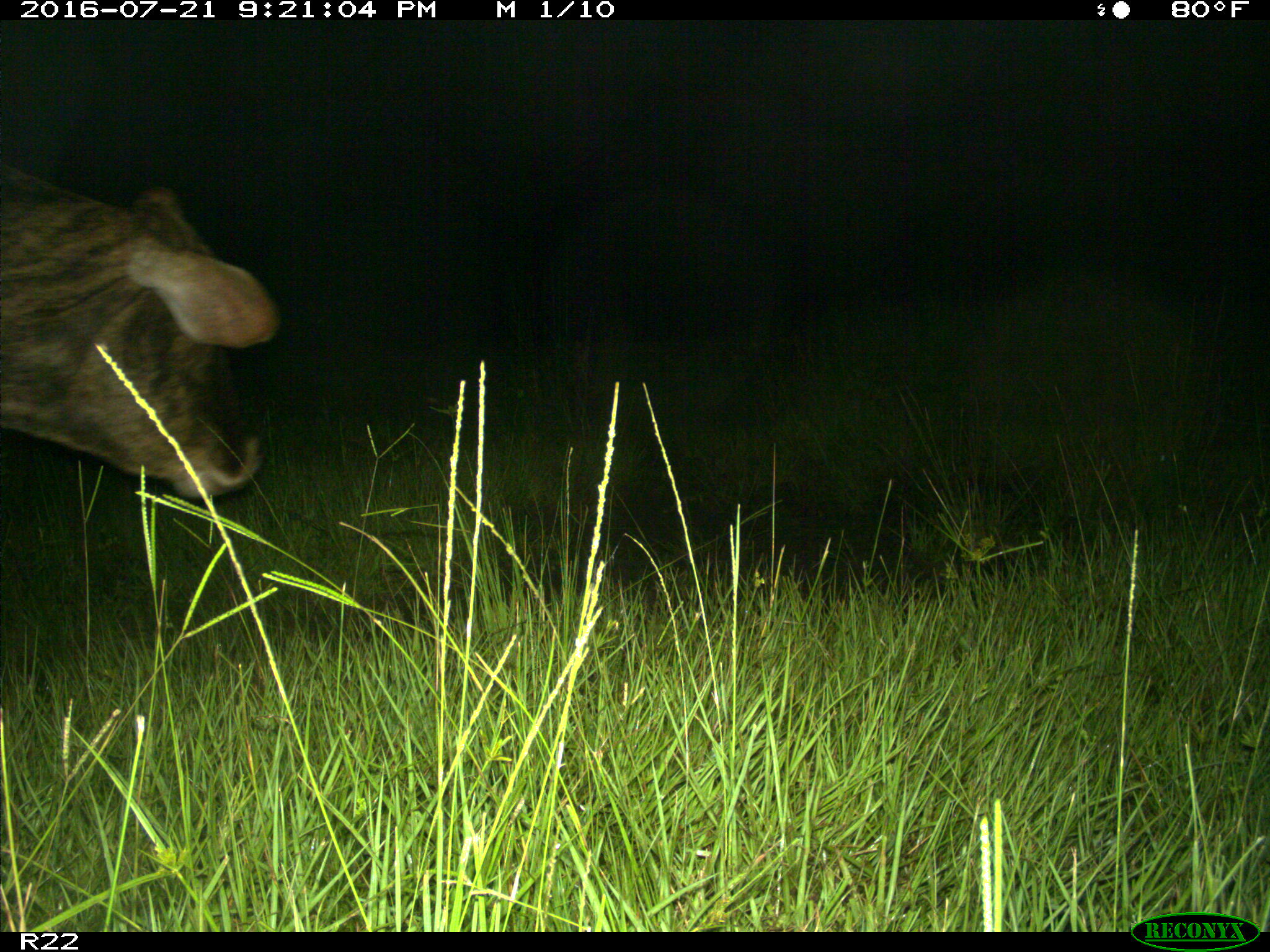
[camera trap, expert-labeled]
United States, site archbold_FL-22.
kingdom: Animalia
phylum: Chordata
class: Mammalia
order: Artiodactyla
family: Bovidae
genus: Bos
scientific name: Bos taurus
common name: domestic cow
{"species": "Bos taurus (domestic cow)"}